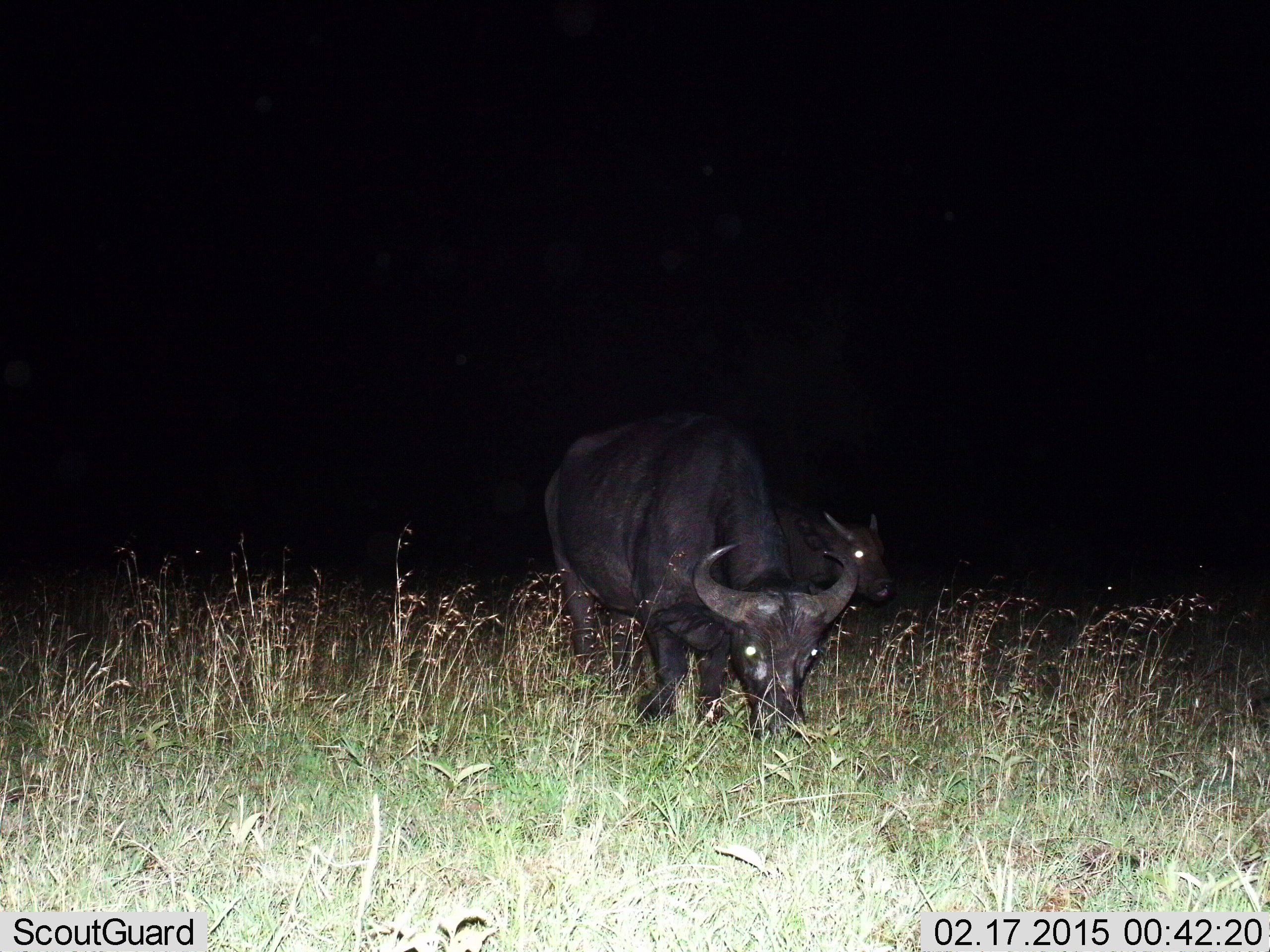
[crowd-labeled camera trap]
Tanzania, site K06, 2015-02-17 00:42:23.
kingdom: Animalia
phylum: Chordata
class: Mammalia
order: Artiodactyla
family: Bovidae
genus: Syncerus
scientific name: Syncerus caffer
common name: cape buffalo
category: buffalo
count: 2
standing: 60%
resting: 0%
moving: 10%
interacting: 0%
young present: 40%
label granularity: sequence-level